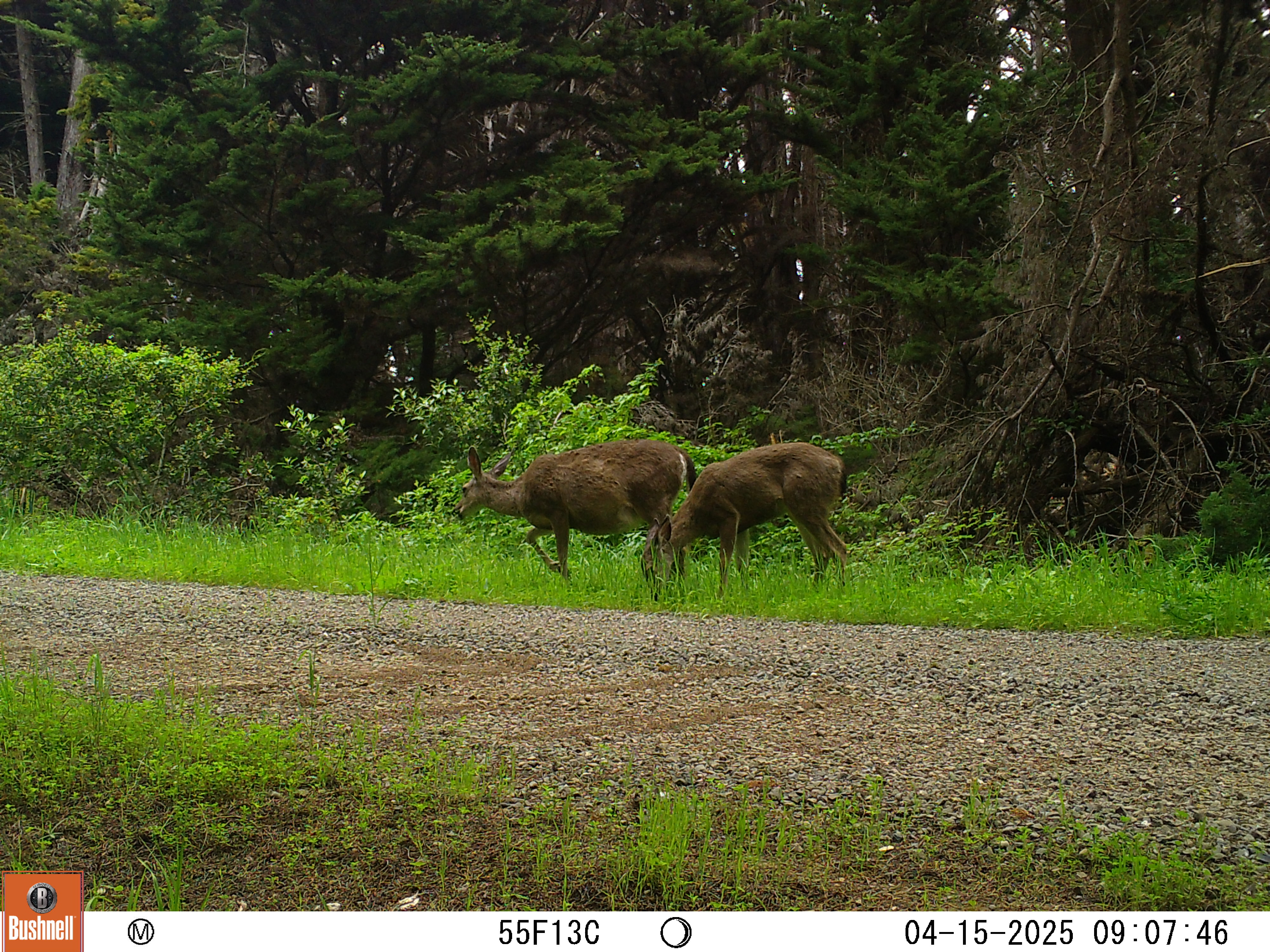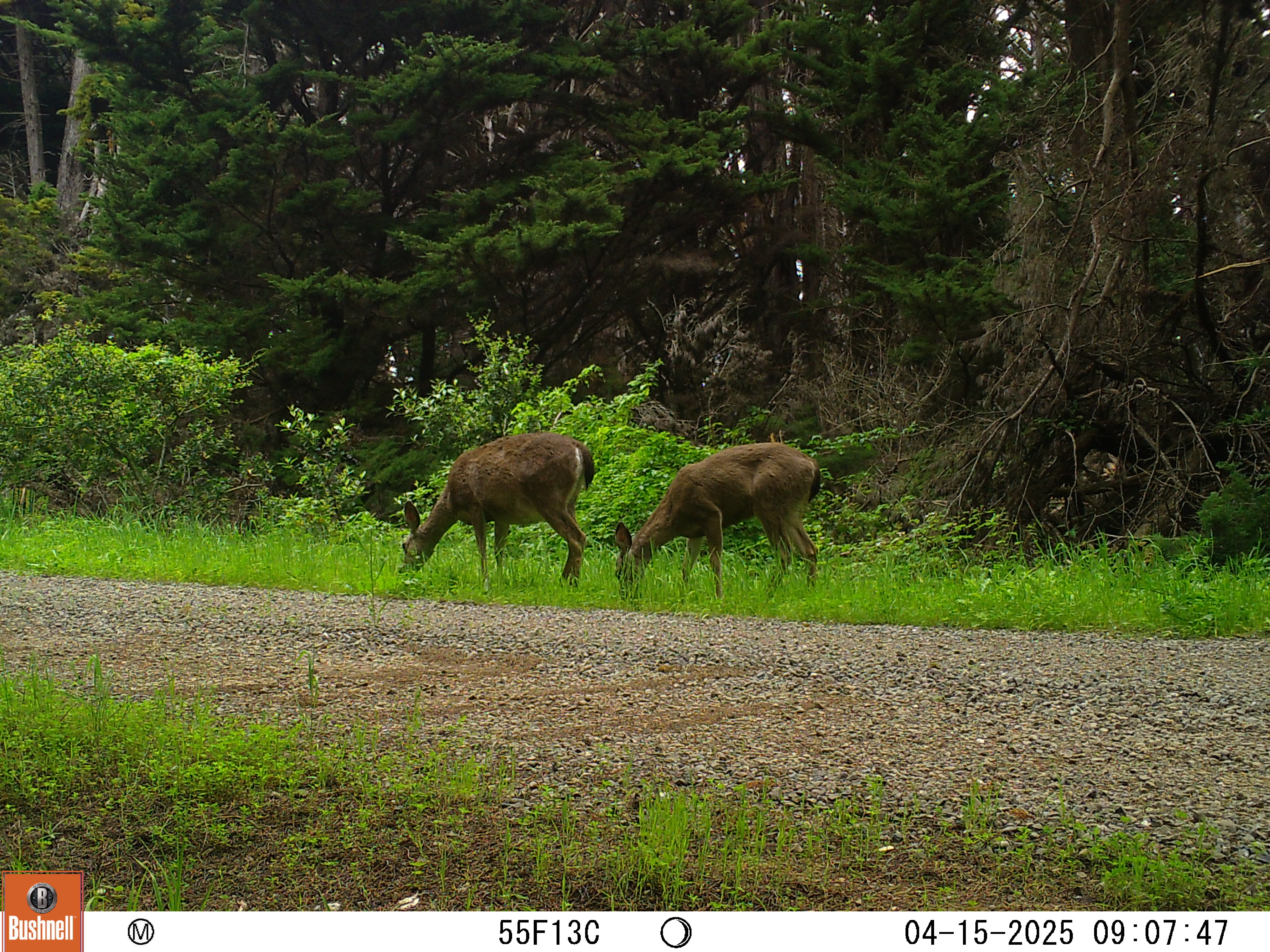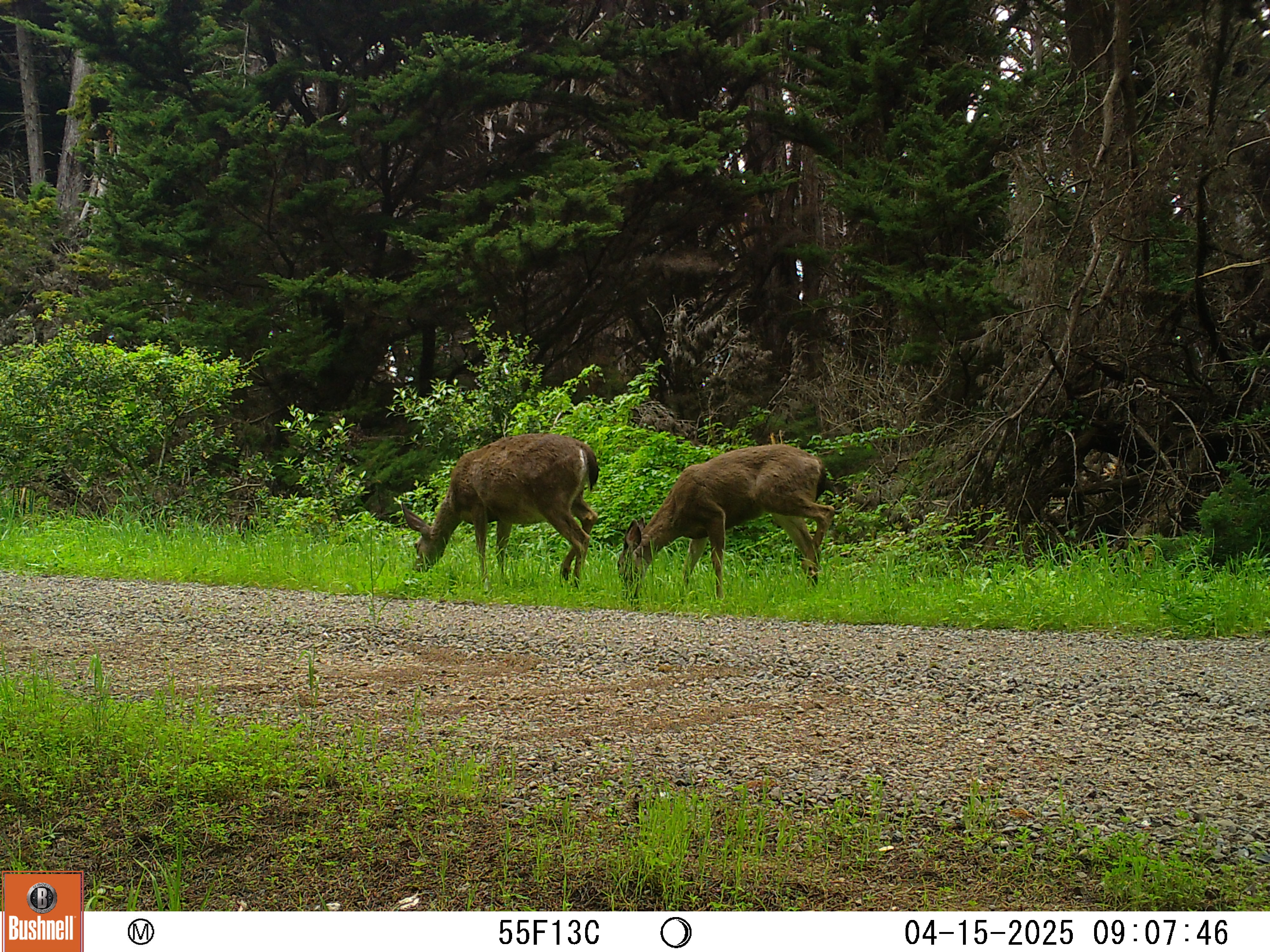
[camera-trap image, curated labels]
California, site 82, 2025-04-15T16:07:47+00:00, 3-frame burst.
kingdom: Animalia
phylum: Chordata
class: Mammalia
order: Artiodactyla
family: Cervidae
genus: Odocoileus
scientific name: Odocoileus hemionus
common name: mule deer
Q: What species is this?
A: Mule deer (Odocoileus hemionus).